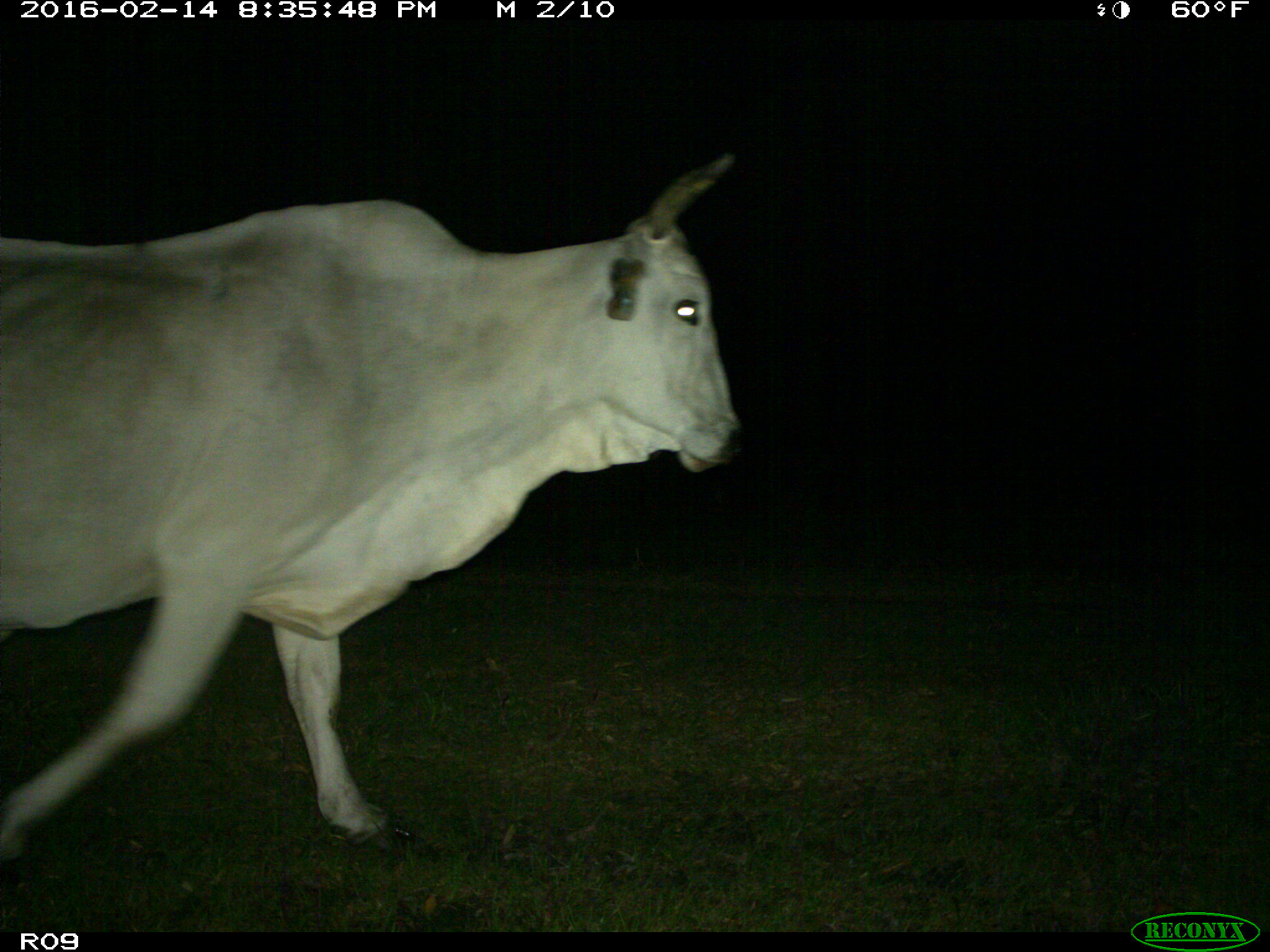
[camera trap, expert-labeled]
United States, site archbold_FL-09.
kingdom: Animalia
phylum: Chordata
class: Mammalia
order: Artiodactyla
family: Bovidae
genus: Bos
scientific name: Bos taurus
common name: domestic cow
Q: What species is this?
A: Bos taurus (domestic cow).